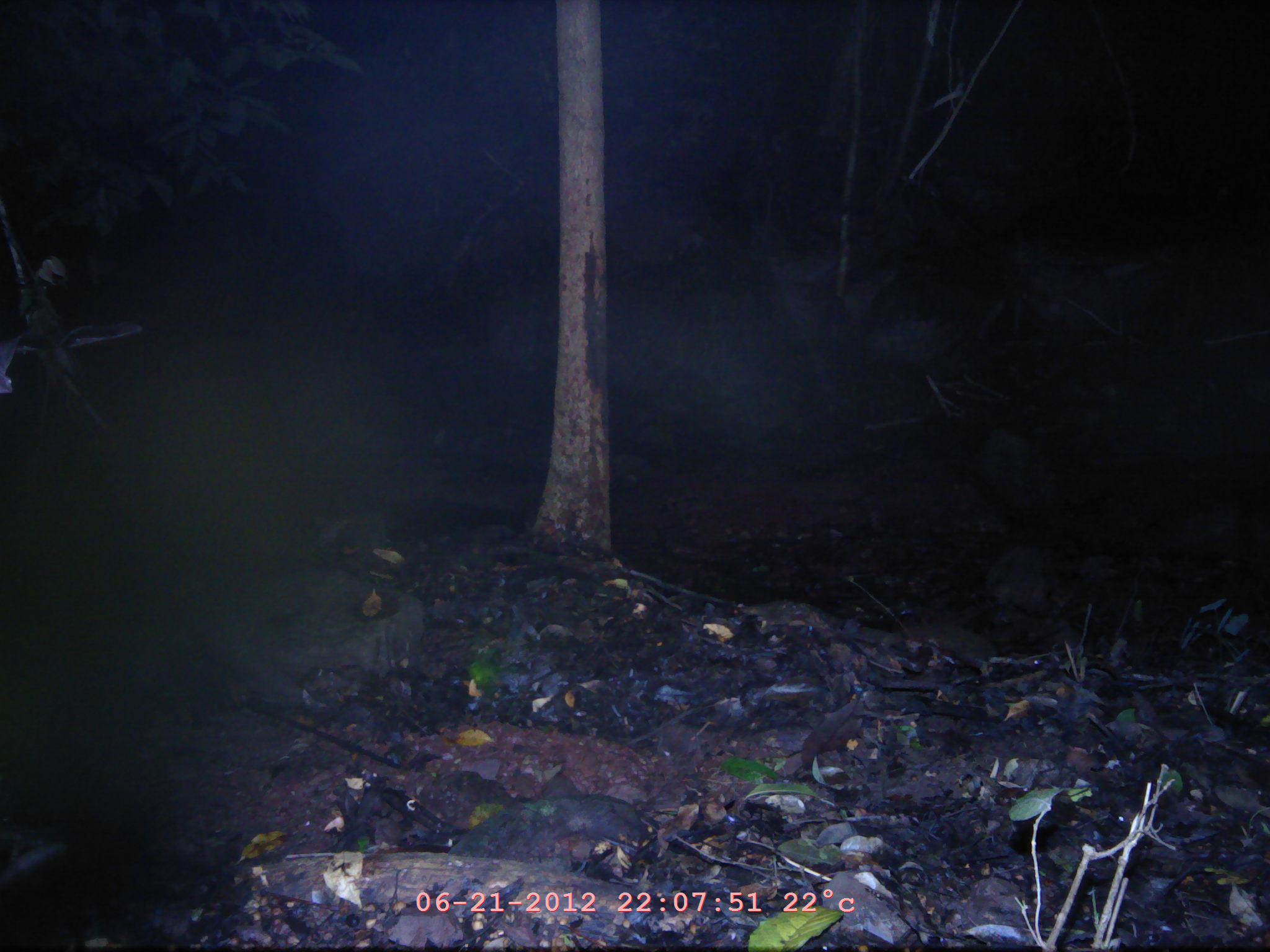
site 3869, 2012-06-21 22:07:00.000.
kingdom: Animalia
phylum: Chordata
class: Mammalia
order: Chiroptera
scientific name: Chiroptera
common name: bats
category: unknown bat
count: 1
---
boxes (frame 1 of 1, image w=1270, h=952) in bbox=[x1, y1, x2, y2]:
unknown bat: bbox=[853, 241, 1028, 418]; bbox=[0, 320, 140, 393]